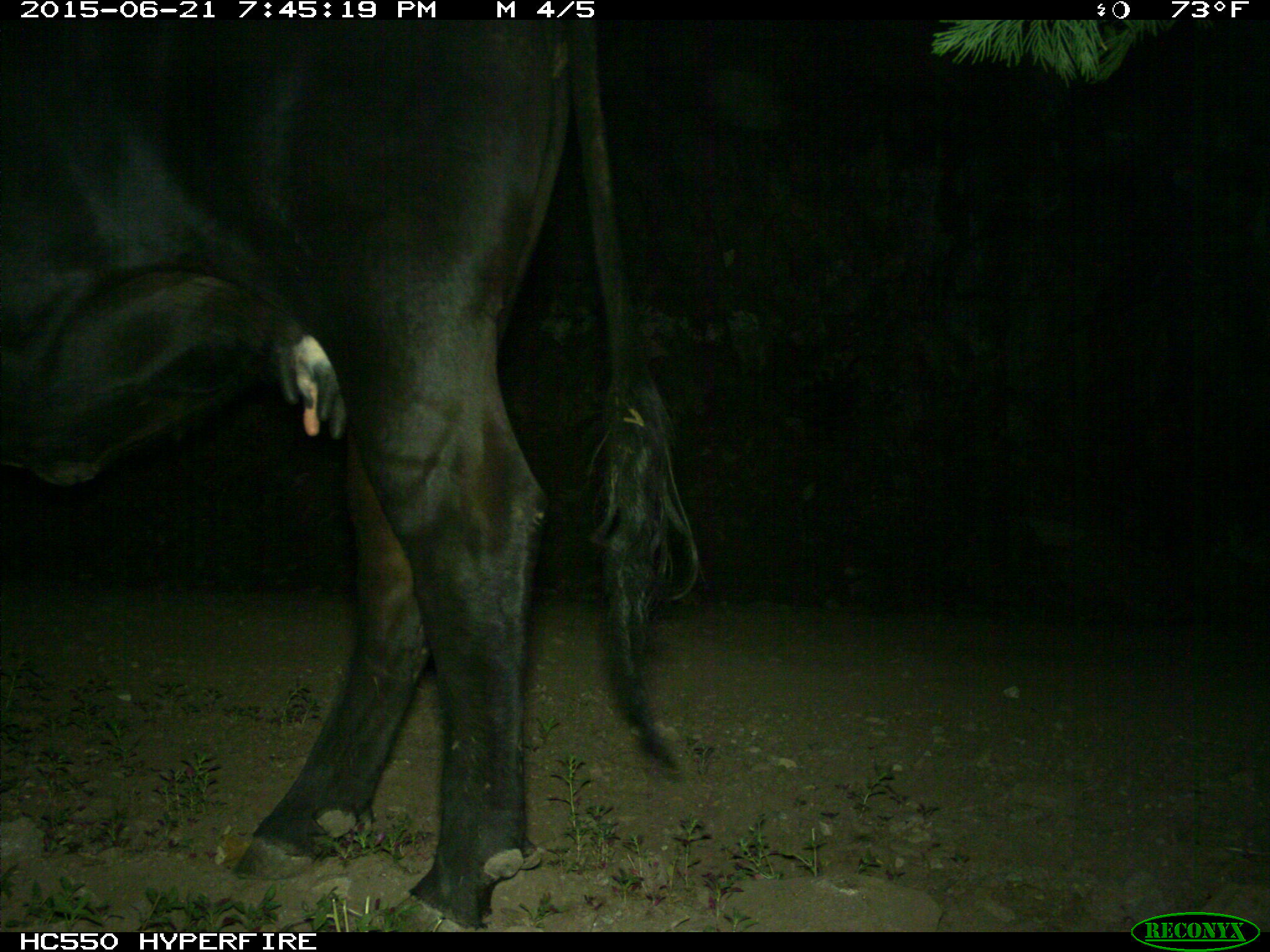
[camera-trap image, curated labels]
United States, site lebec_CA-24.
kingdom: Animalia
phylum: Chordata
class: Mammalia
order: Artiodactyla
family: Bovidae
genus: Bos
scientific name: Bos taurus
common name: domestic cow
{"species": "Bos taurus (domestic cow)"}